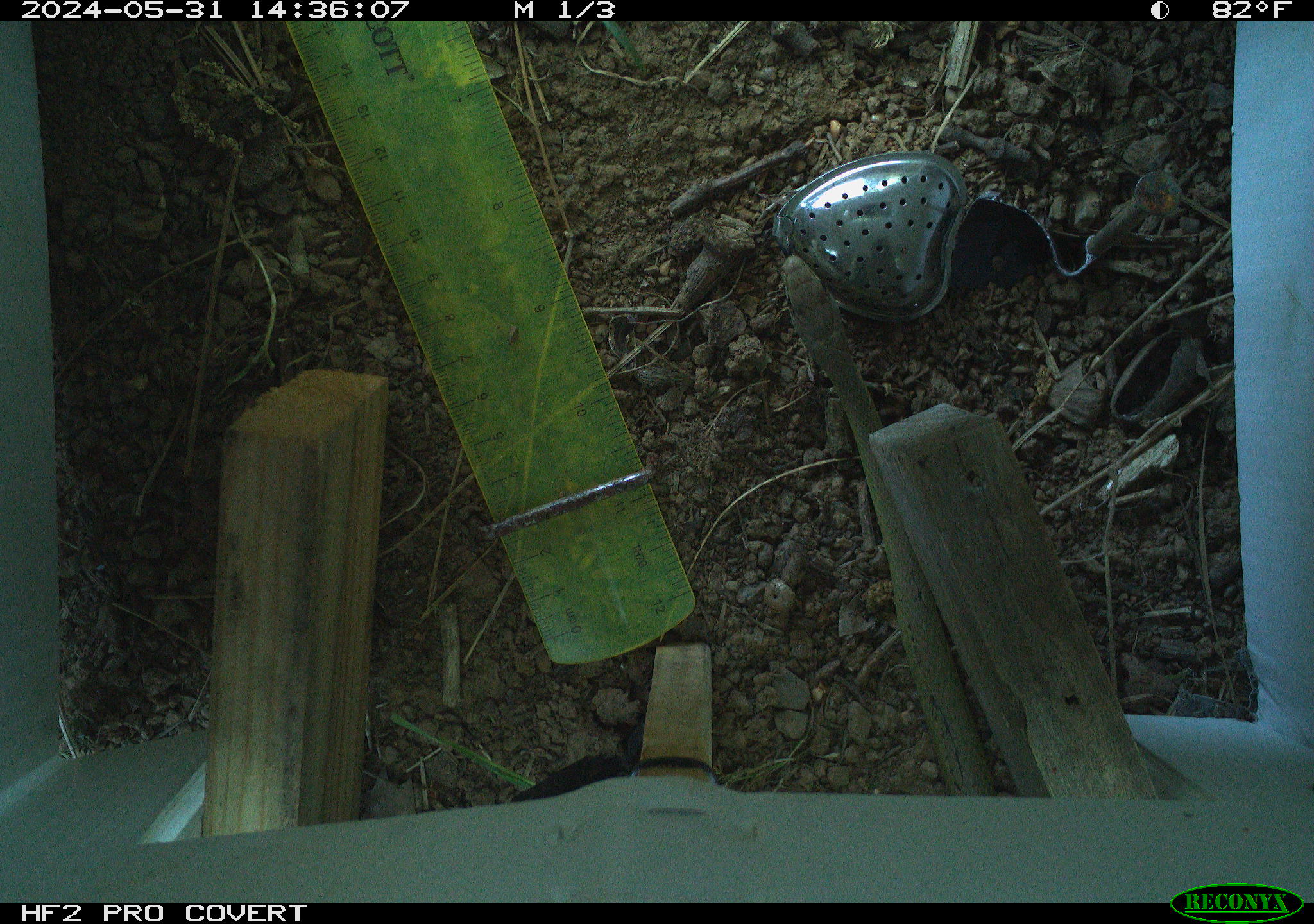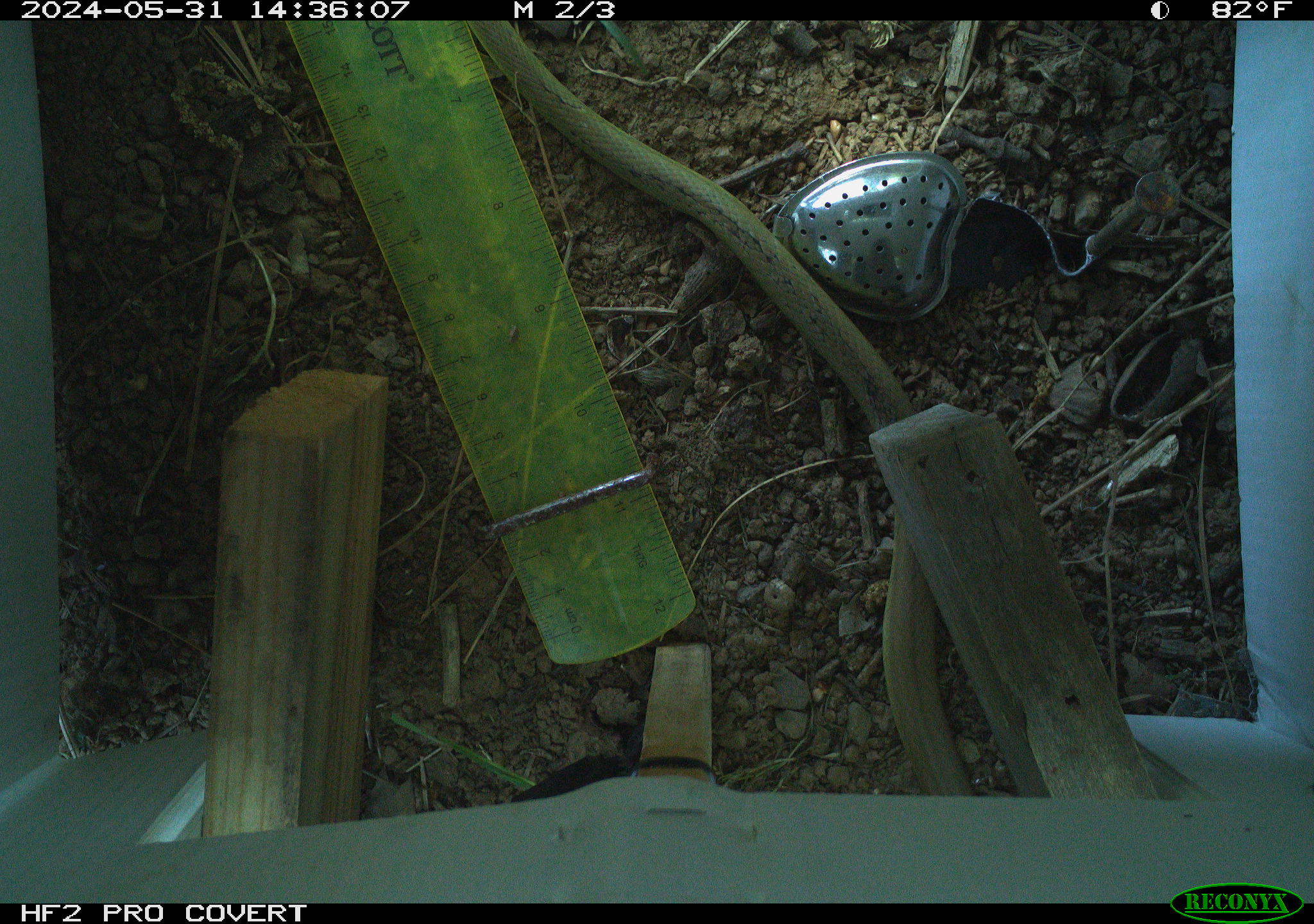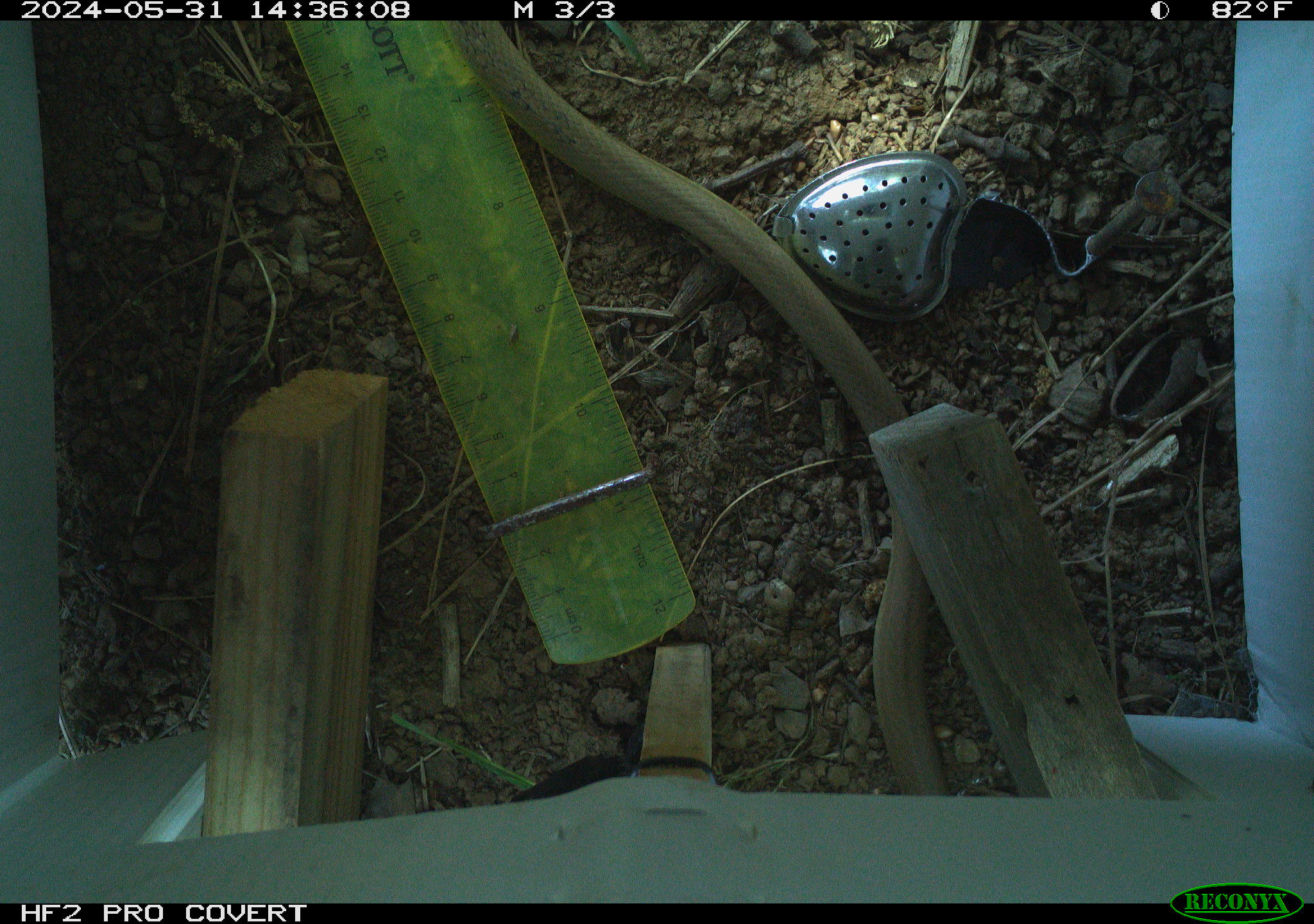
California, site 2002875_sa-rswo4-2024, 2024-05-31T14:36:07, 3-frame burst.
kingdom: Animalia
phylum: Chordata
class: Reptilia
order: Squamata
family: Colubridae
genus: Coluber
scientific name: Coluber constrictor mormon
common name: western yellow-bellied racer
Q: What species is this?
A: Western yellow-bellied racer (Coluber constrictor mormon).